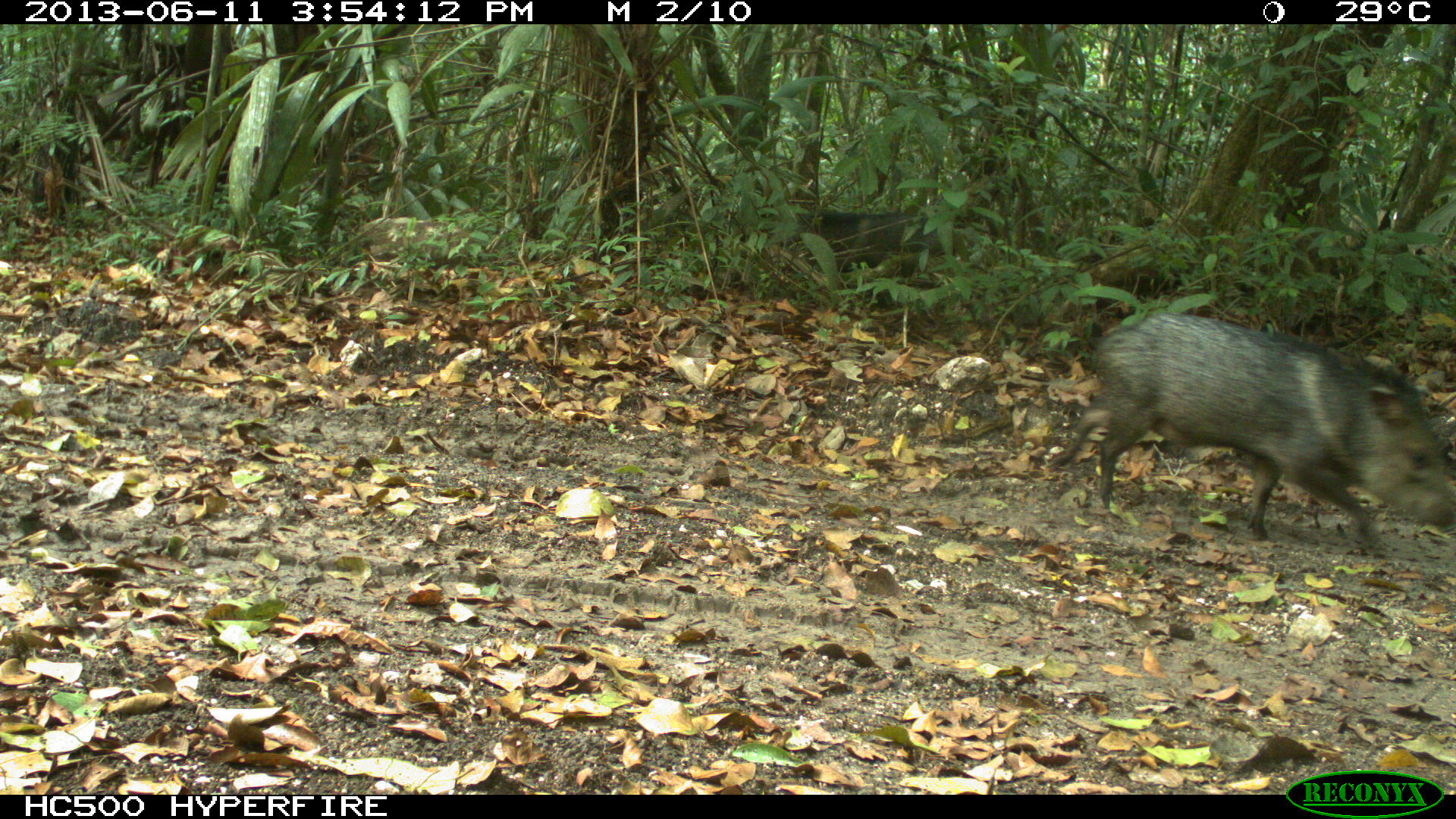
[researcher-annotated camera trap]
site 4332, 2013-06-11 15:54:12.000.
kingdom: Animalia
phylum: Chordata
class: Mammalia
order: Artiodactyla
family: Tayassuidae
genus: Pecari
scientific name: Pecari tajacu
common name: collared peccary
Pecari tajacu (collared peccary), count 2.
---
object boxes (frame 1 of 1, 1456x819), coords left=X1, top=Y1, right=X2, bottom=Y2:
pecari tajacu: left=1046, top=310, right=1453, bottom=553